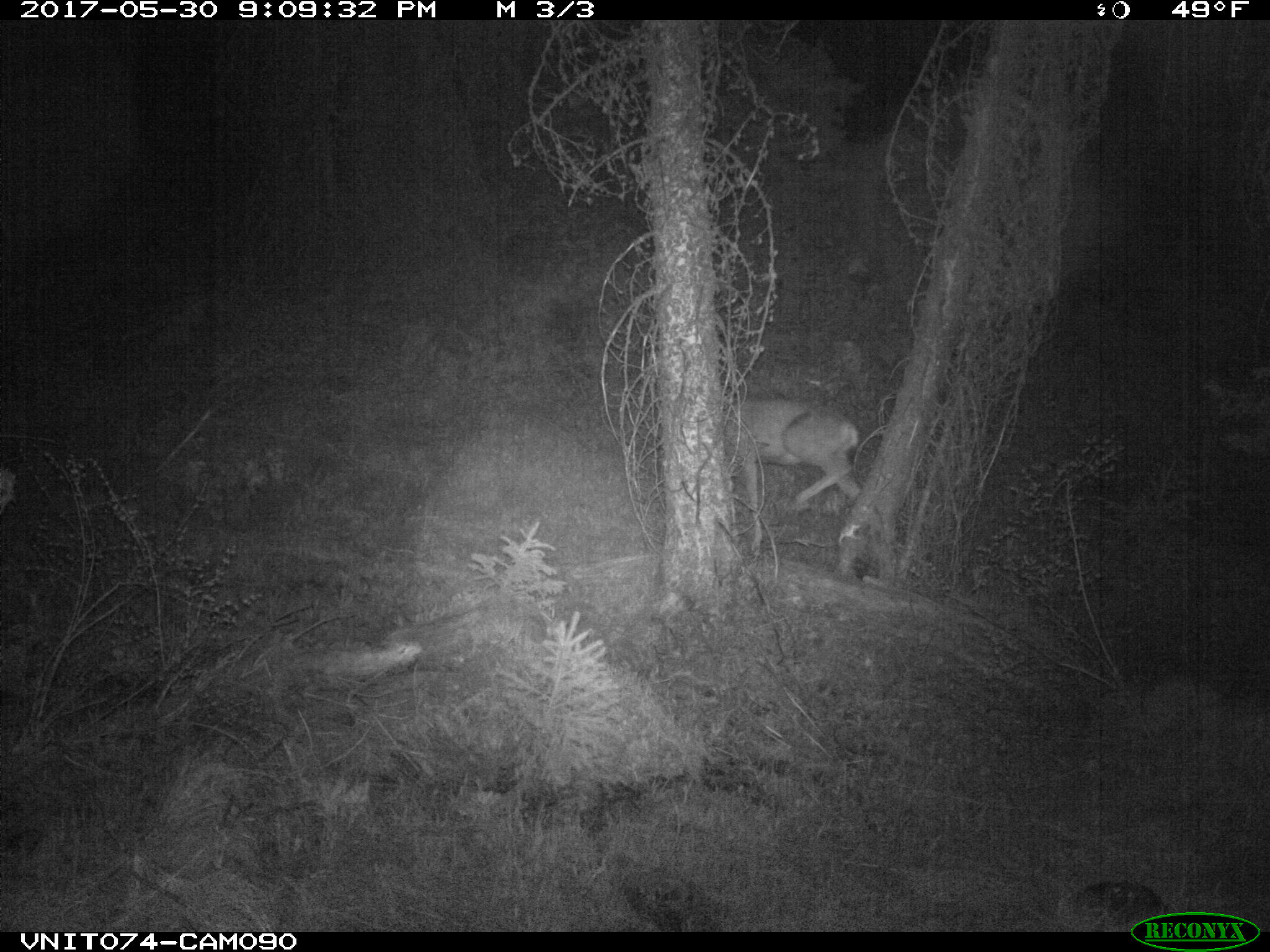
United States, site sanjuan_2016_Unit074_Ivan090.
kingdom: Animalia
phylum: Chordata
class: Mammalia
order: Artiodactyla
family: Cervidae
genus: Odocoileus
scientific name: Odocoileus hemionus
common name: mule deer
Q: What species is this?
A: Odocoileus hemionus (mule deer).